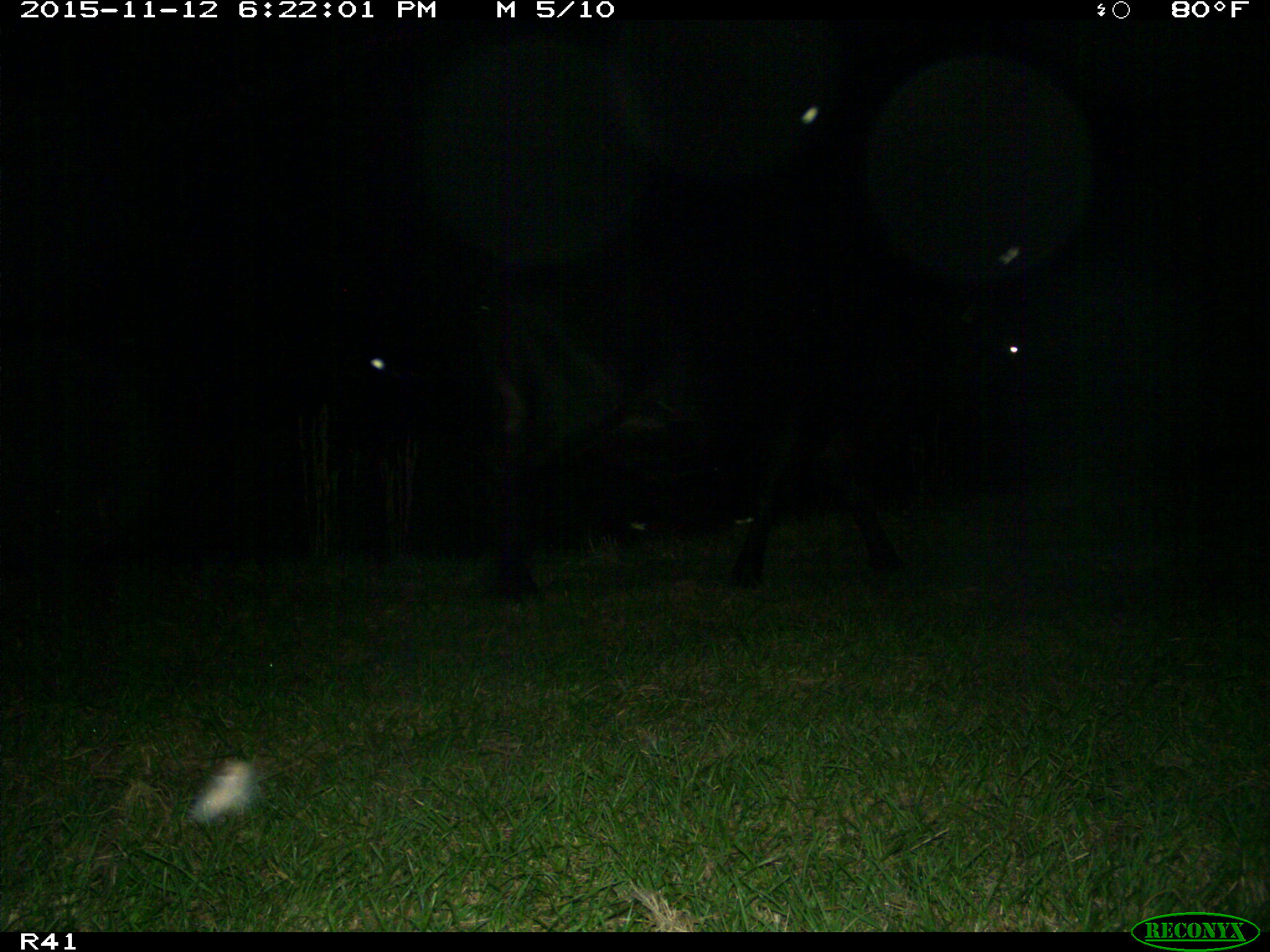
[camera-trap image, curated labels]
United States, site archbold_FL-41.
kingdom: Animalia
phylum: Chordata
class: Mammalia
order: Artiodactyla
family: Bovidae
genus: Bos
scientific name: Bos taurus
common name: domestic cow